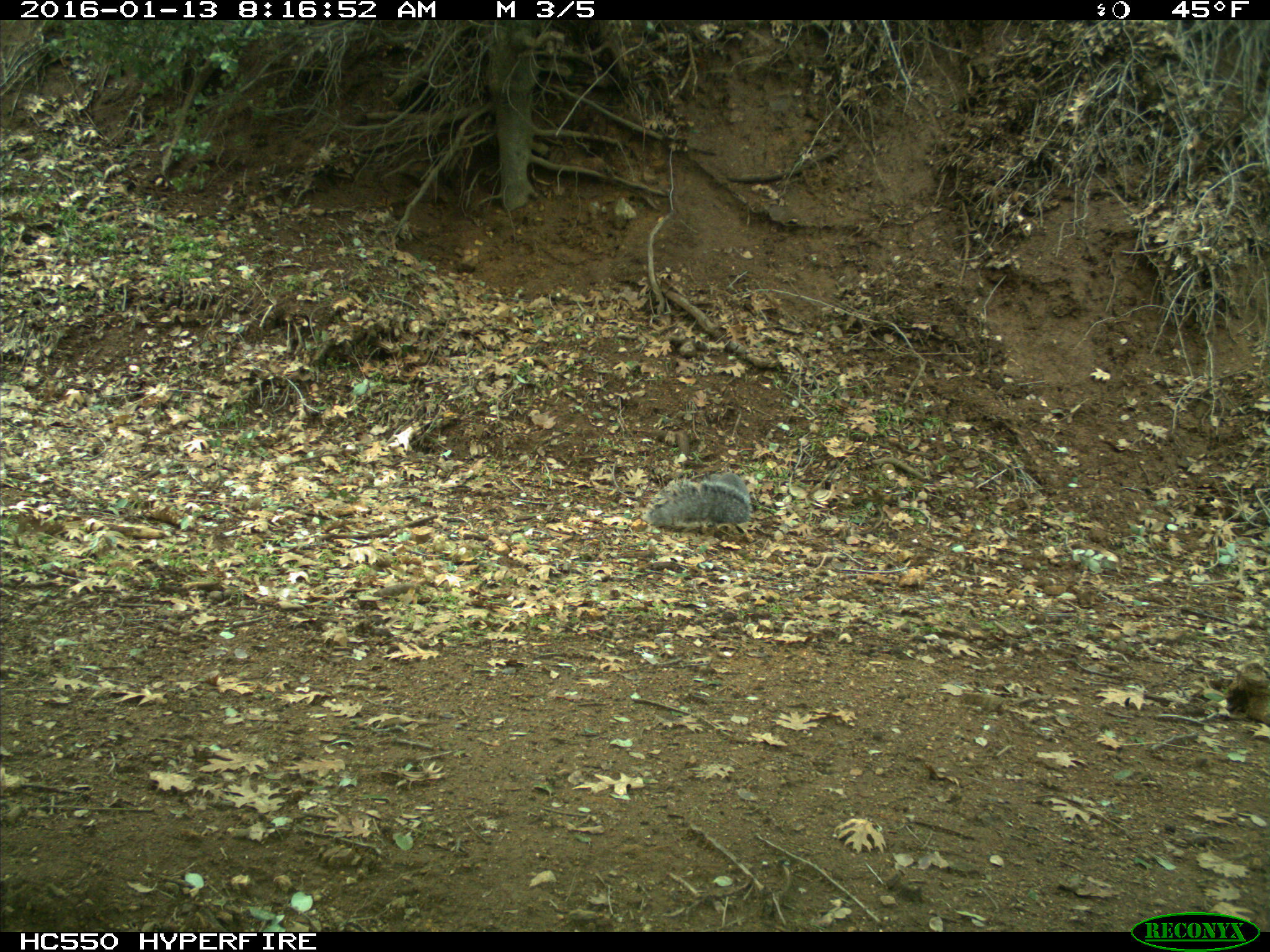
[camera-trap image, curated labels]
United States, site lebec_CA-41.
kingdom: Animalia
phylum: Chordata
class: Mammalia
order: Rodentia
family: Sciuridae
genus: Sciurus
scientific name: Sciurus carolinensis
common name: eastern gray squirrel